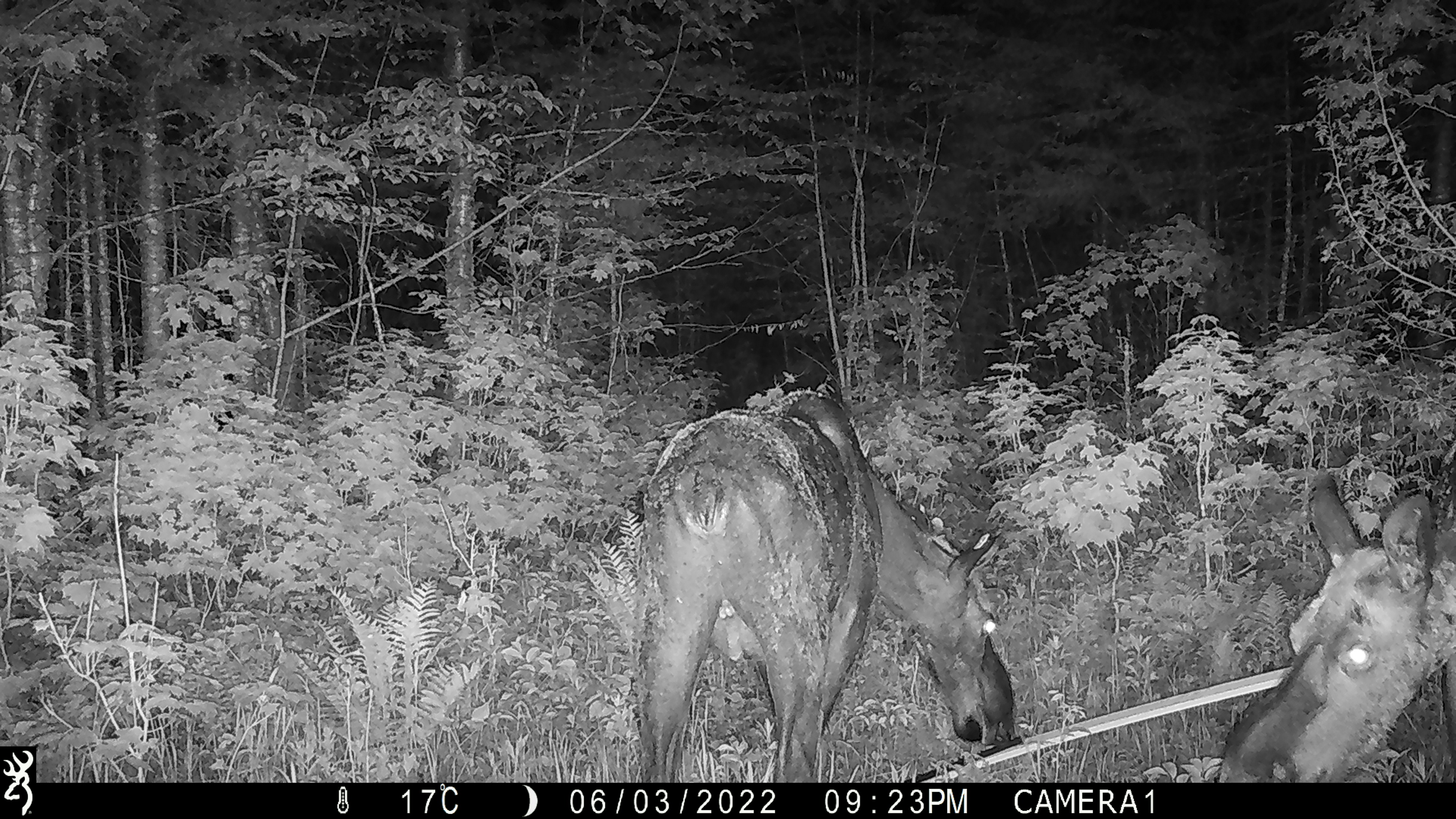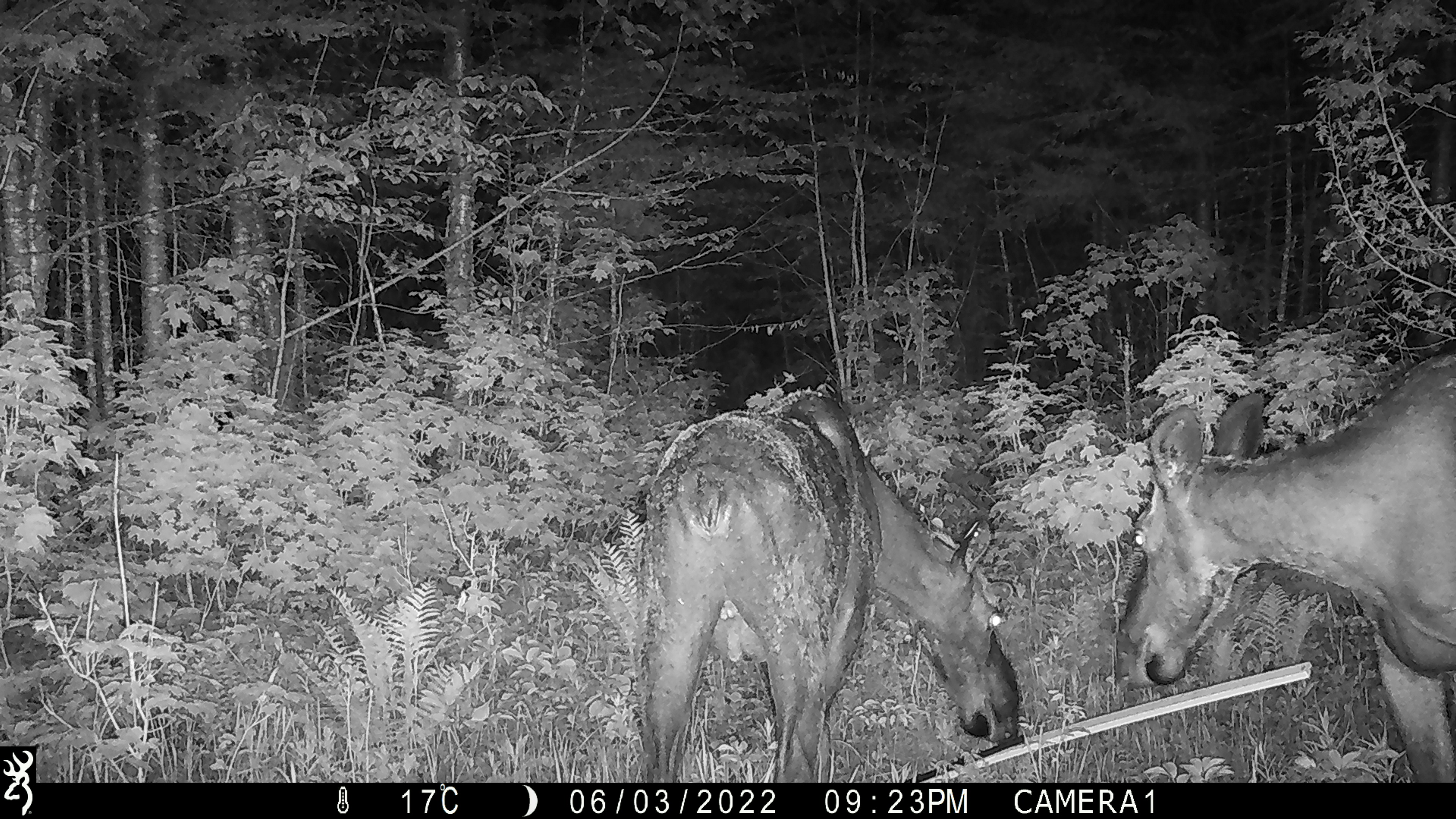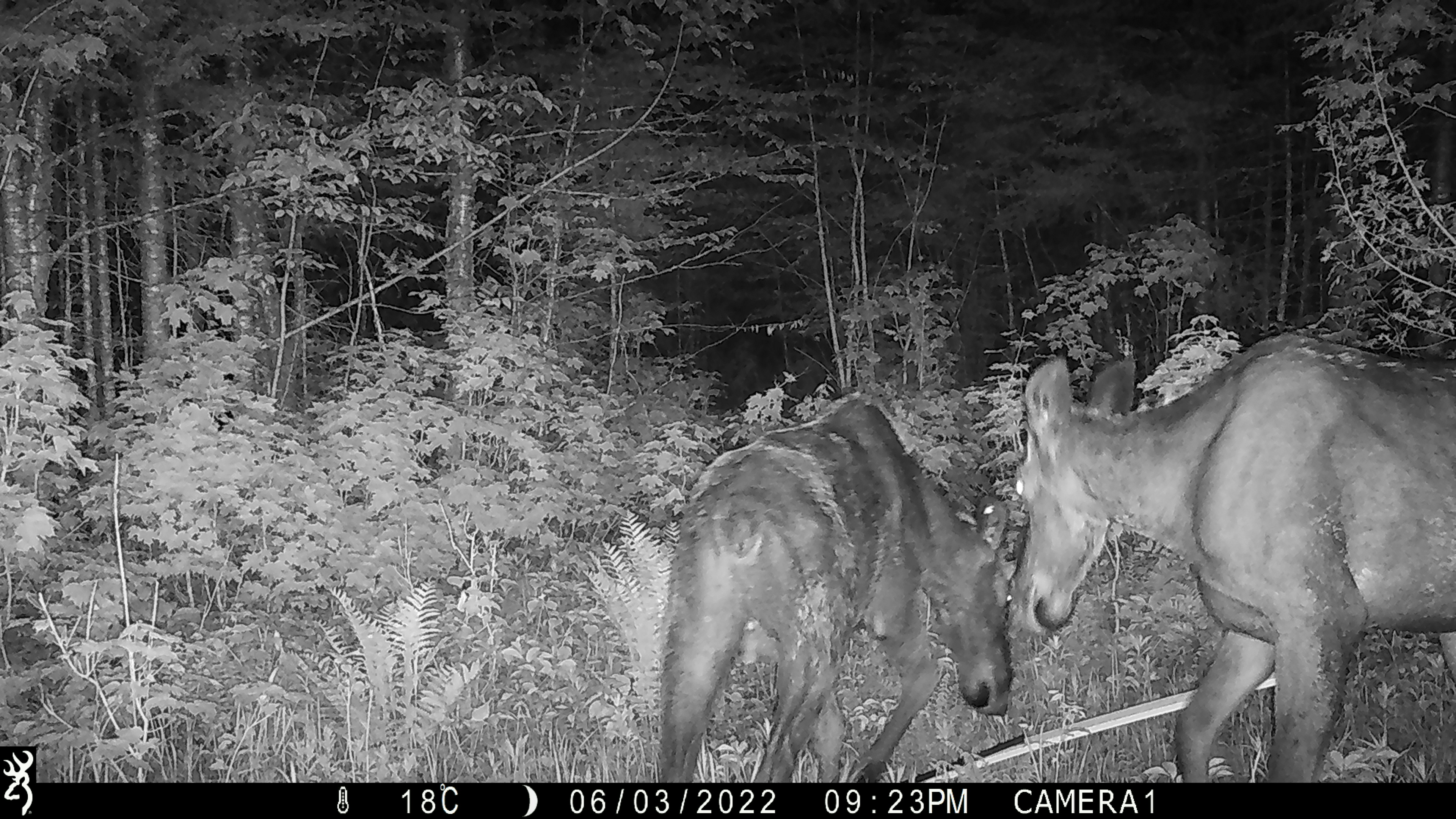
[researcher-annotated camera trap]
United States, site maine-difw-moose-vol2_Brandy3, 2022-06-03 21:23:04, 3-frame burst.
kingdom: Animalia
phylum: Chordata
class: Mammalia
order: Artiodactyla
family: Cervidae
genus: Alces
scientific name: Alces alces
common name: moose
Moose (Alces alces).